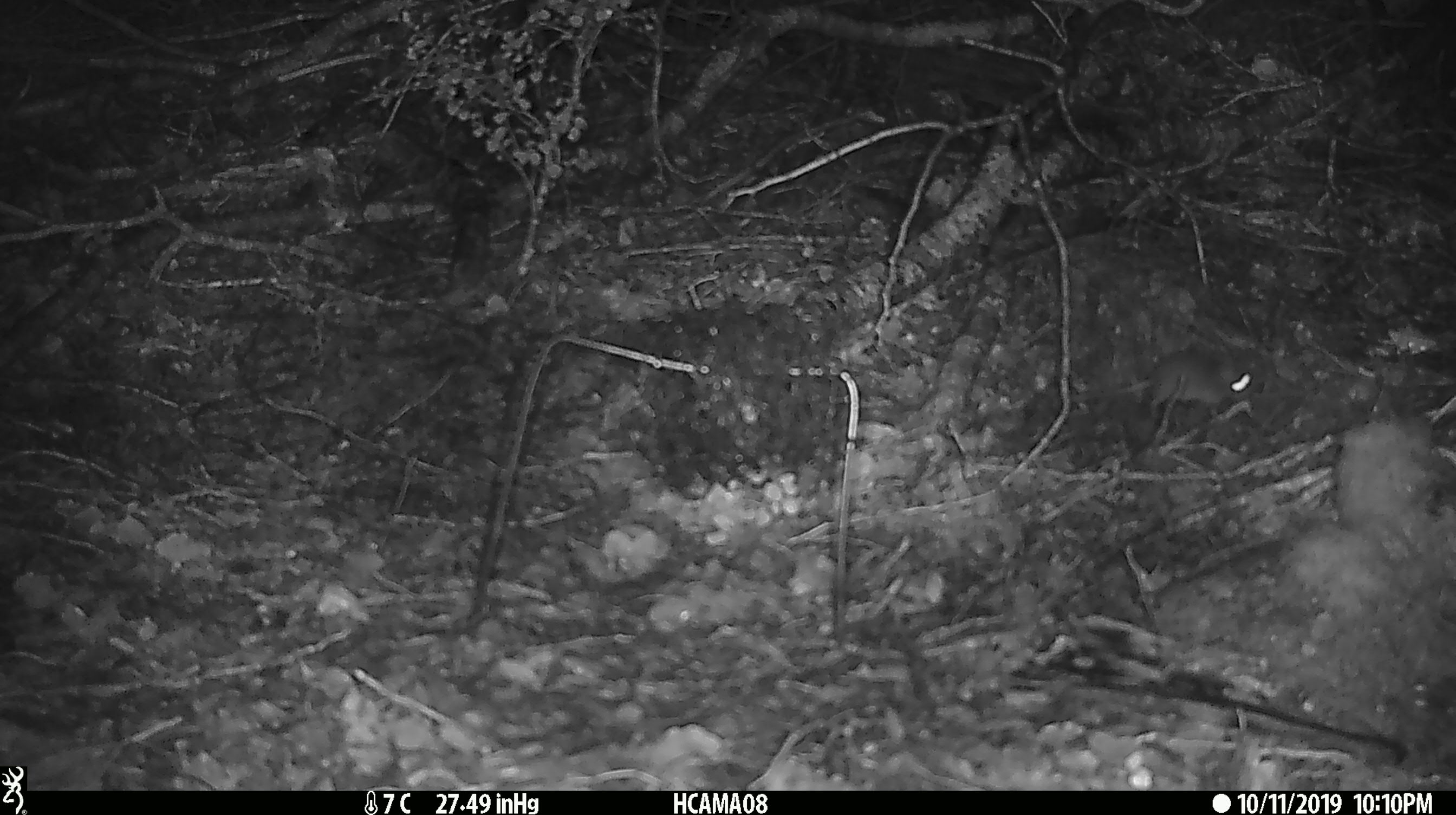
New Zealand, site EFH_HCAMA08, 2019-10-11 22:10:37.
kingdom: Animalia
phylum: Chordata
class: Mammalia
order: Rodentia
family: Muridae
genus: Mus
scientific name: Mus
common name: mouse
Mouse (Mus).